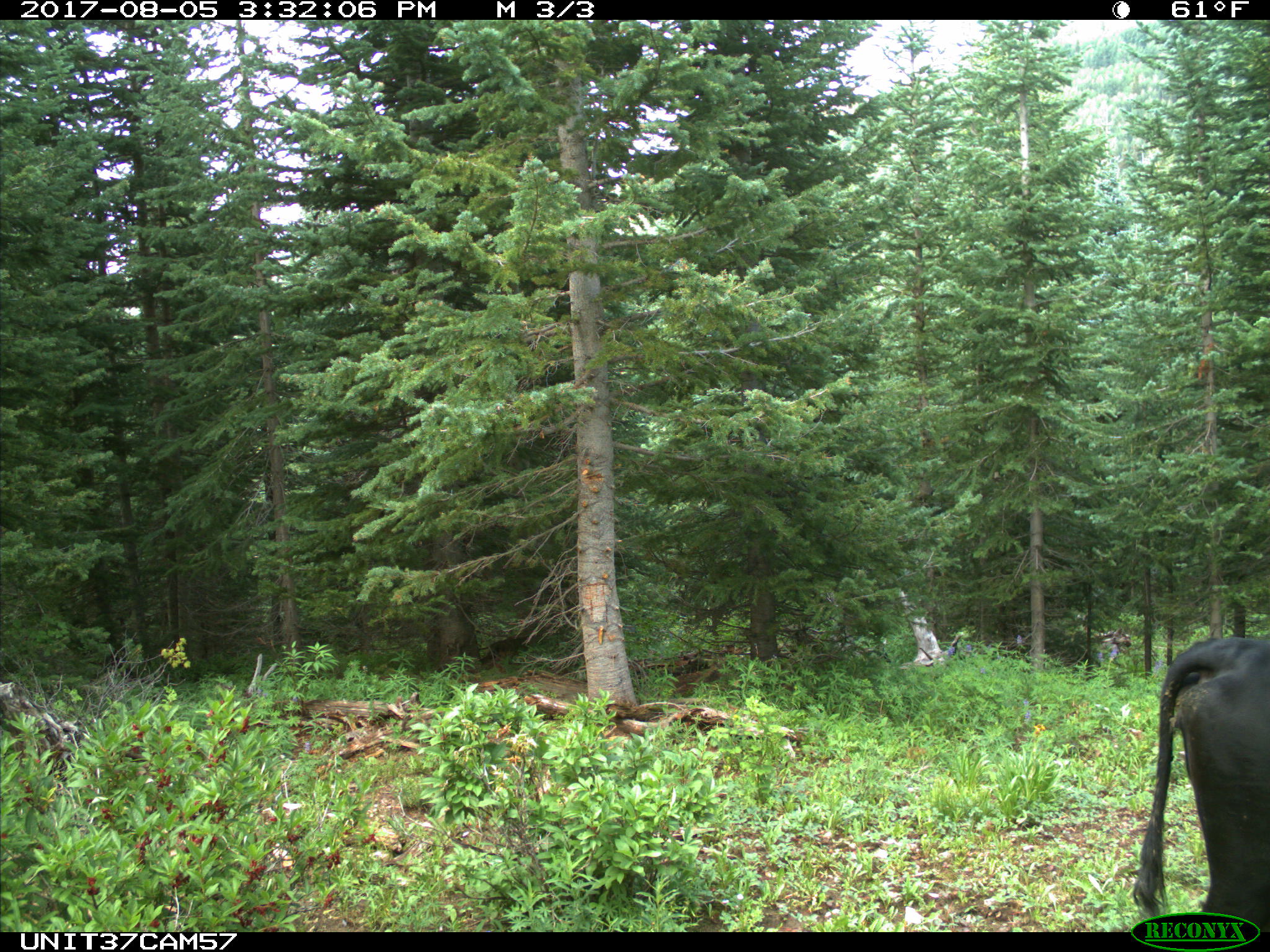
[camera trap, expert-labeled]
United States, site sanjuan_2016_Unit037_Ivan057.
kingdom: Animalia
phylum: Chordata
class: Mammalia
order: Artiodactyla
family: Bovidae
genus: Bos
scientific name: Bos taurus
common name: domestic cow